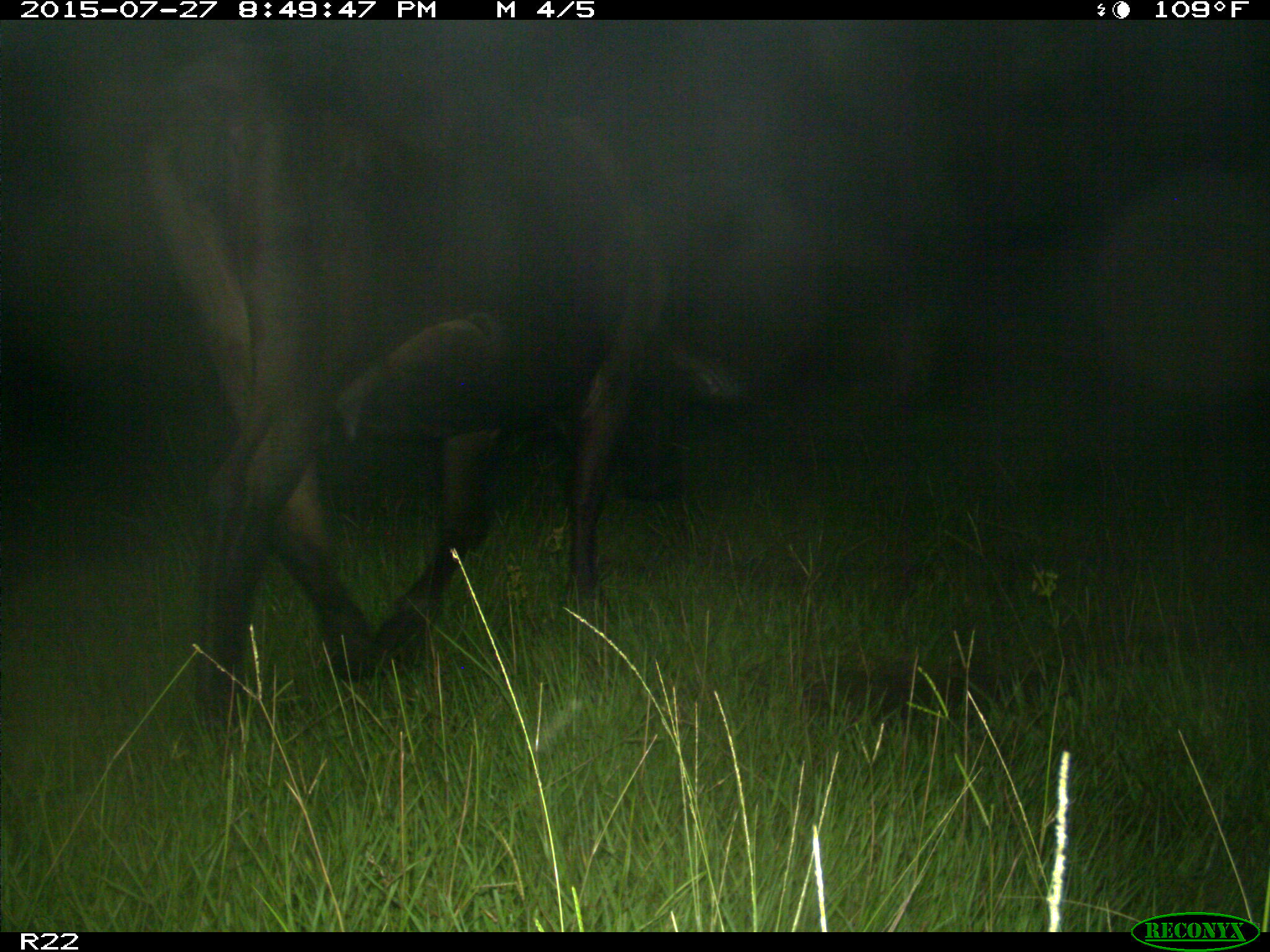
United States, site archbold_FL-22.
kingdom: Animalia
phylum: Chordata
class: Mammalia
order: Artiodactyla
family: Bovidae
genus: Bos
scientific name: Bos taurus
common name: domestic cow